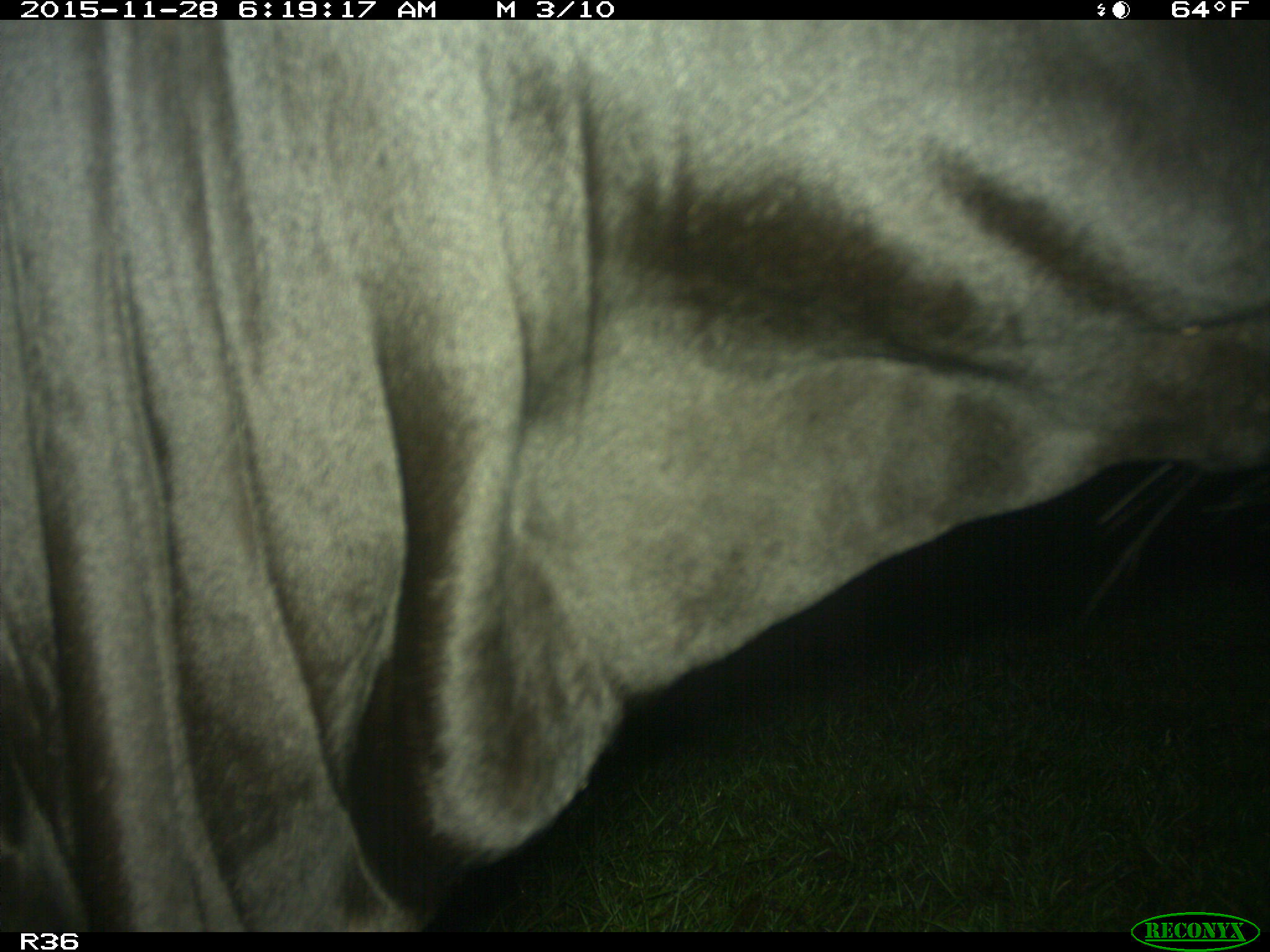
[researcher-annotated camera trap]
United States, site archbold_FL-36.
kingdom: Animalia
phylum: Chordata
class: Mammalia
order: Artiodactyla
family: Bovidae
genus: Bos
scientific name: Bos taurus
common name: domestic cow